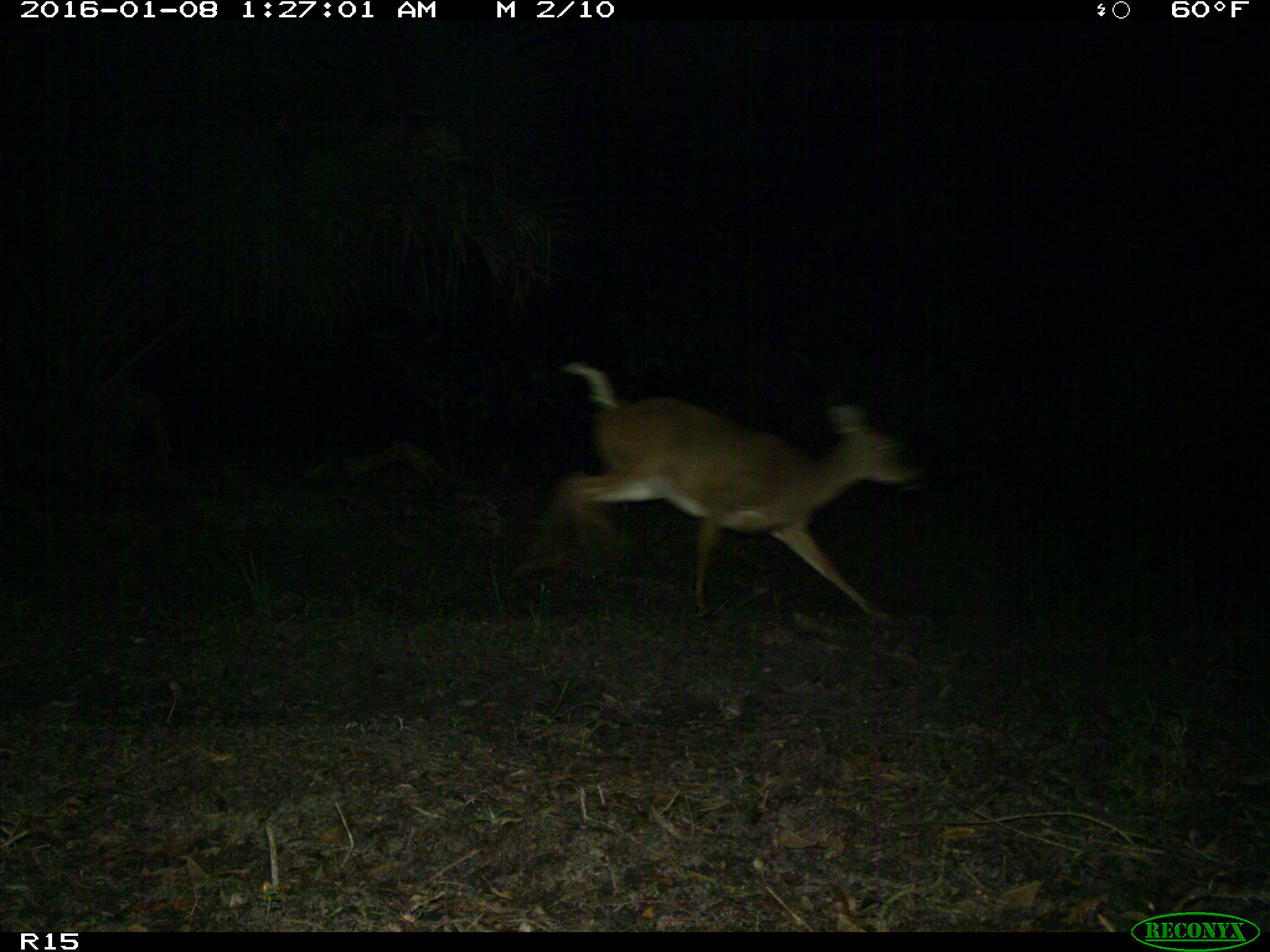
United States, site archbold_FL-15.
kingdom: Animalia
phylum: Chordata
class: Mammalia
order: Artiodactyla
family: Cervidae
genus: Odocoileus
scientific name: Odocoileus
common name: deer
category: unidentified deer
Unidentified deer (deer) (Odocoileus).